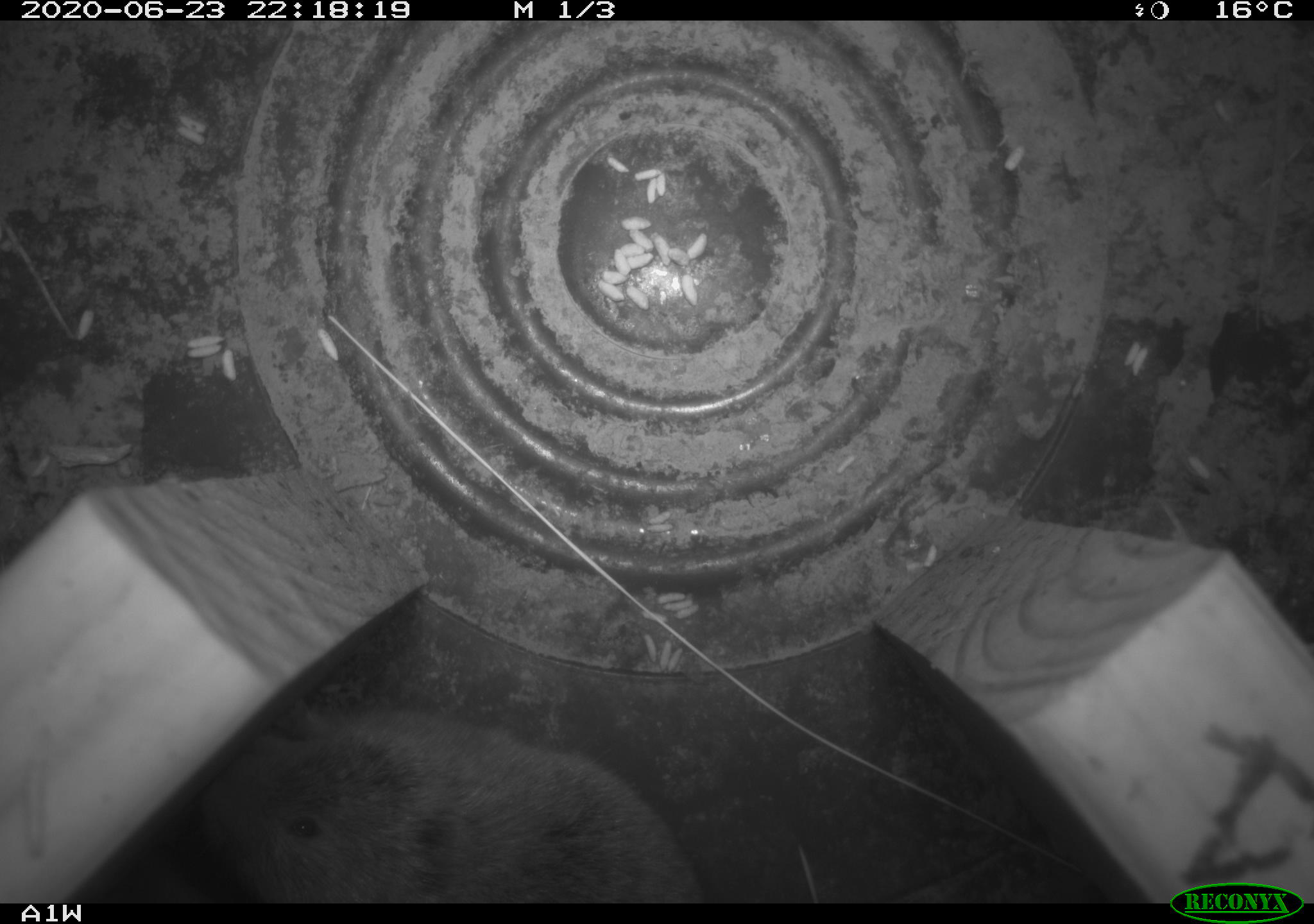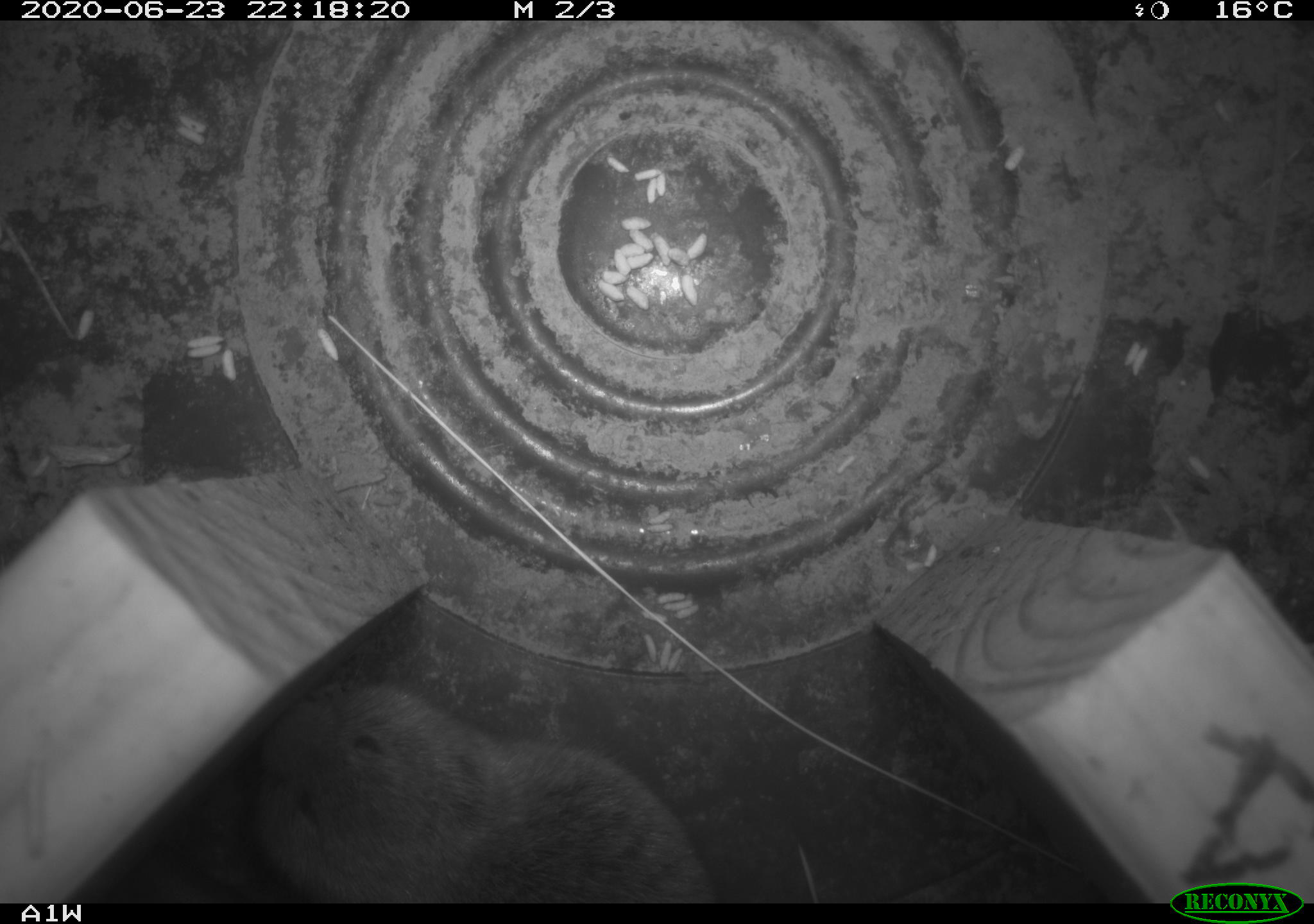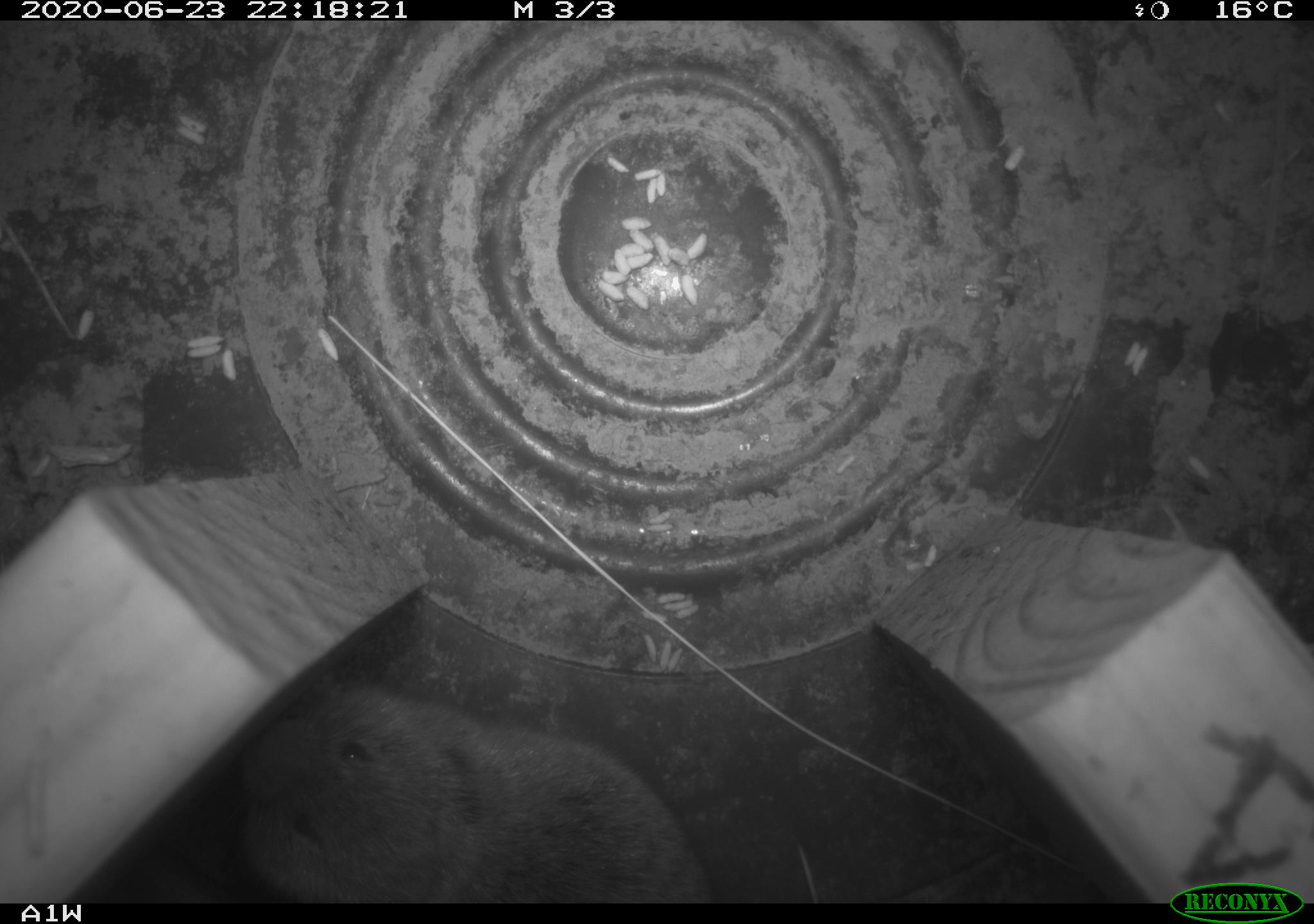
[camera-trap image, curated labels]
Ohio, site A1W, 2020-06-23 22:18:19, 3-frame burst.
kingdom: Animalia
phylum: Chordata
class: Mammalia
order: Rodentia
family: Cricetidae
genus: Microtus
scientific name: Microtus pennsylvanicus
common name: meadow vole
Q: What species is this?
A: Meadow vole (Microtus pennsylvanicus).